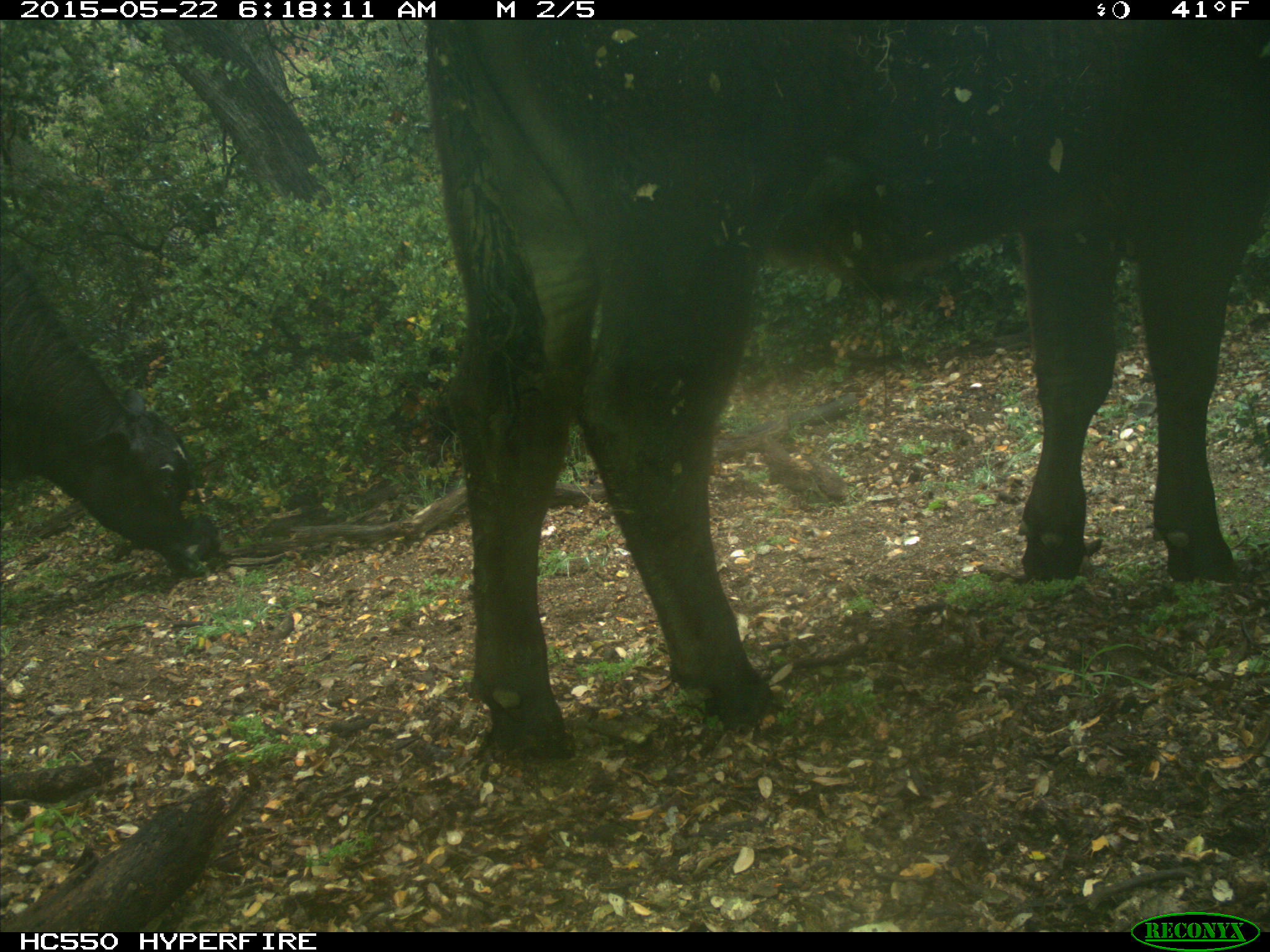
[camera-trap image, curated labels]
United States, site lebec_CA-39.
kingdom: Animalia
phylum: Chordata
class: Mammalia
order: Artiodactyla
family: Bovidae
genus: Bos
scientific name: Bos taurus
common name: domestic cow